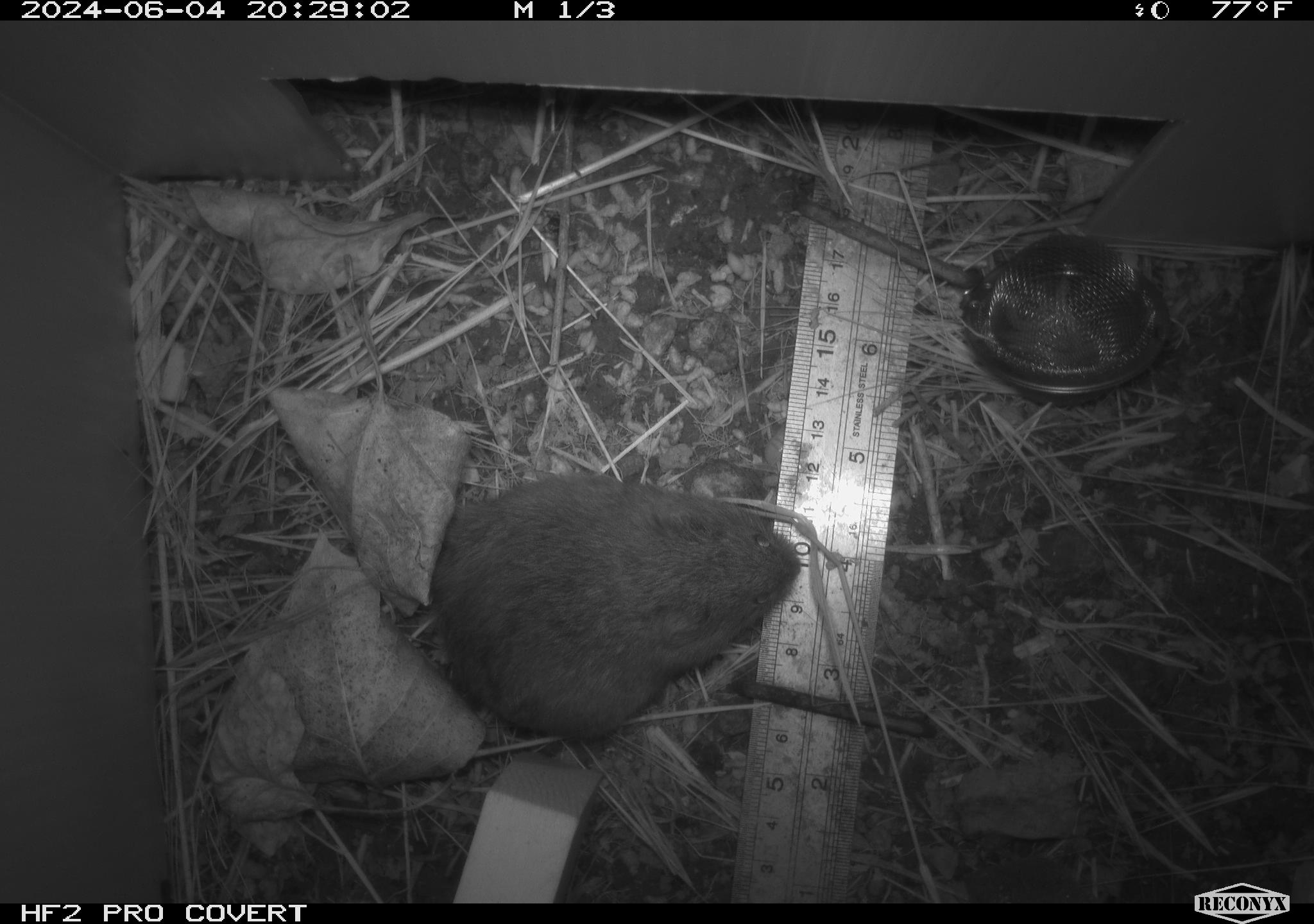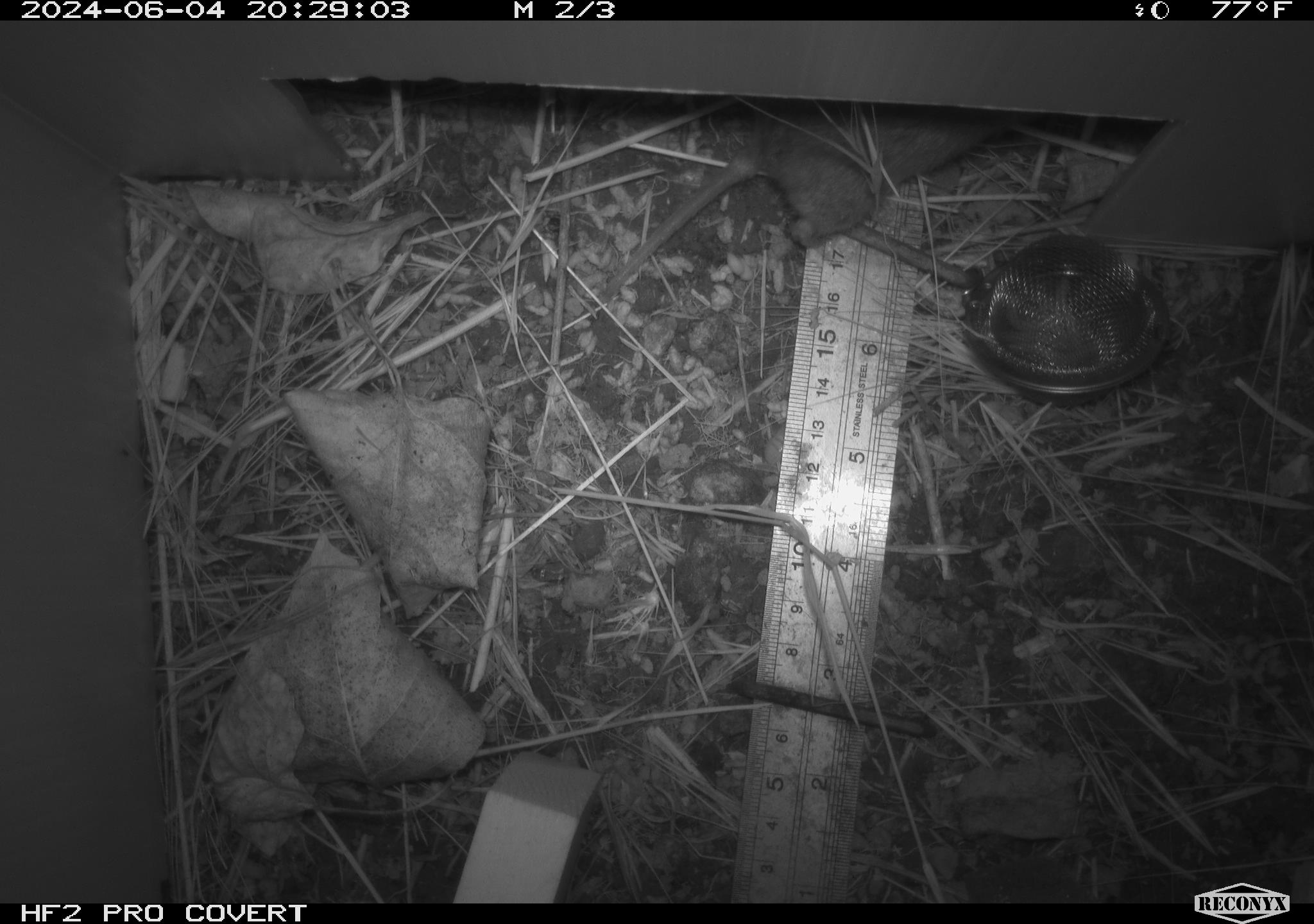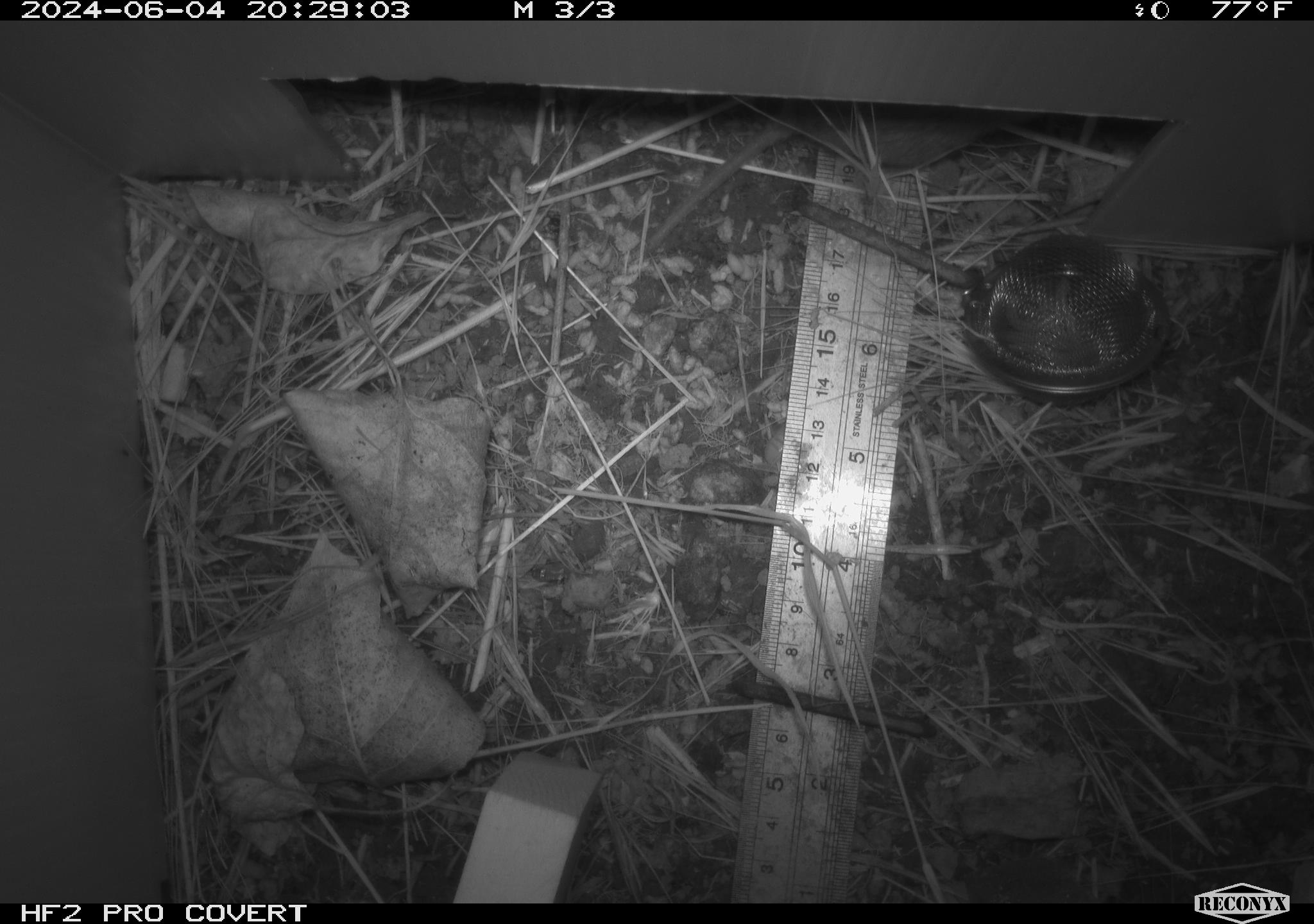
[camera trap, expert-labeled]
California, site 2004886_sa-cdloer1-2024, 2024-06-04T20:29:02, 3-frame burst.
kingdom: Animalia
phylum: Chordata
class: Mammalia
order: Rodentia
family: Cricetidae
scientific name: Arvicolinae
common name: voles, lemmings, and muskrats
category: arvicolinae subfamily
Arvicolinae subfamily (voles, lemmings, and muskrats) (Arvicolinae).